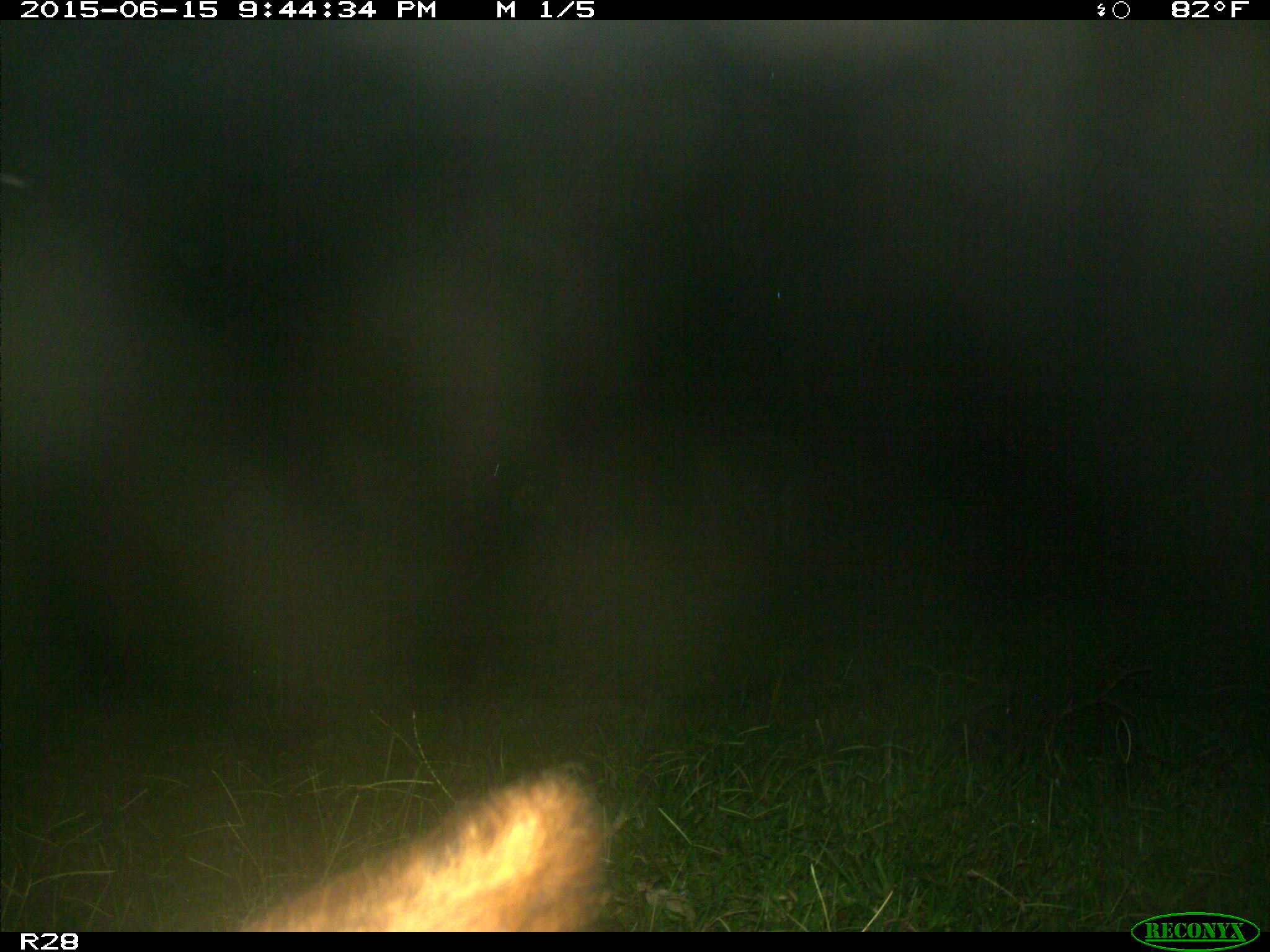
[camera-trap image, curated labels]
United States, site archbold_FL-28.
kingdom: Animalia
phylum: Chordata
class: Mammalia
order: Artiodactyla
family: Bovidae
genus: Bos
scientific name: Bos taurus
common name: domestic cow